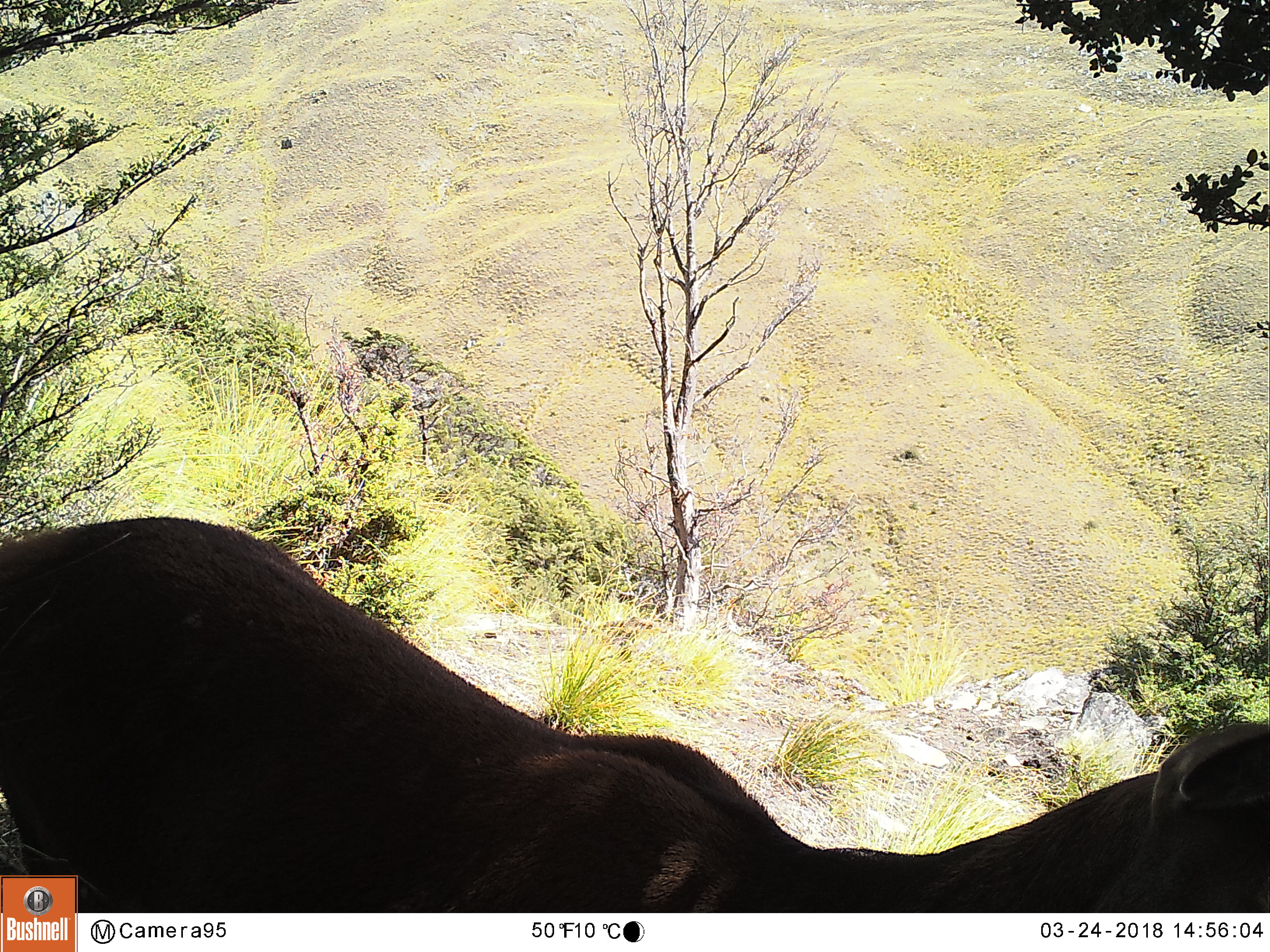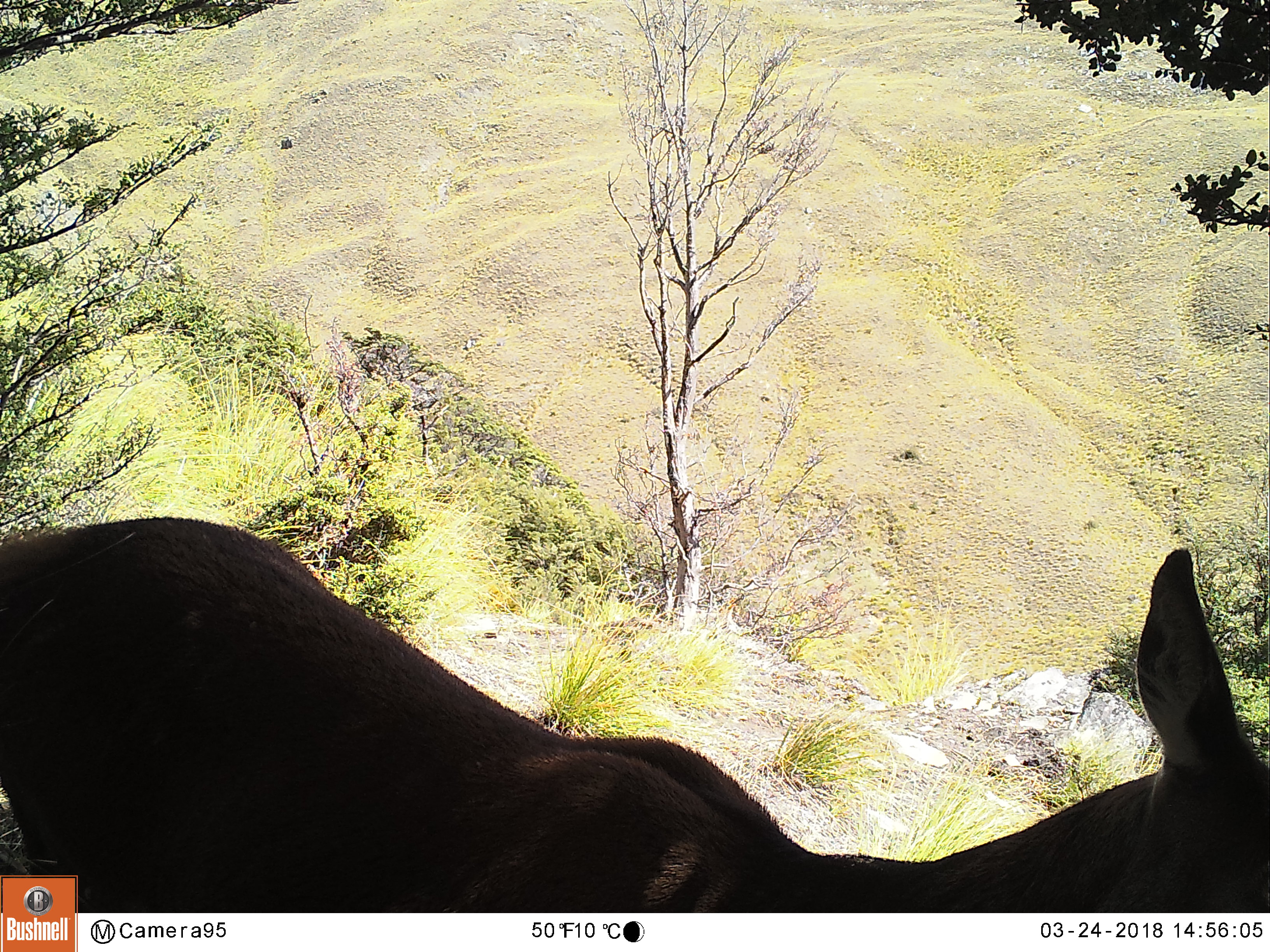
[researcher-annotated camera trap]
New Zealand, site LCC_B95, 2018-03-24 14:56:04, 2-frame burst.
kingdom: Animalia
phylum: Chordata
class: Mammalia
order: Artiodactyla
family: Cervidae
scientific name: Cervidae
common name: deer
Deer (Cervidae).